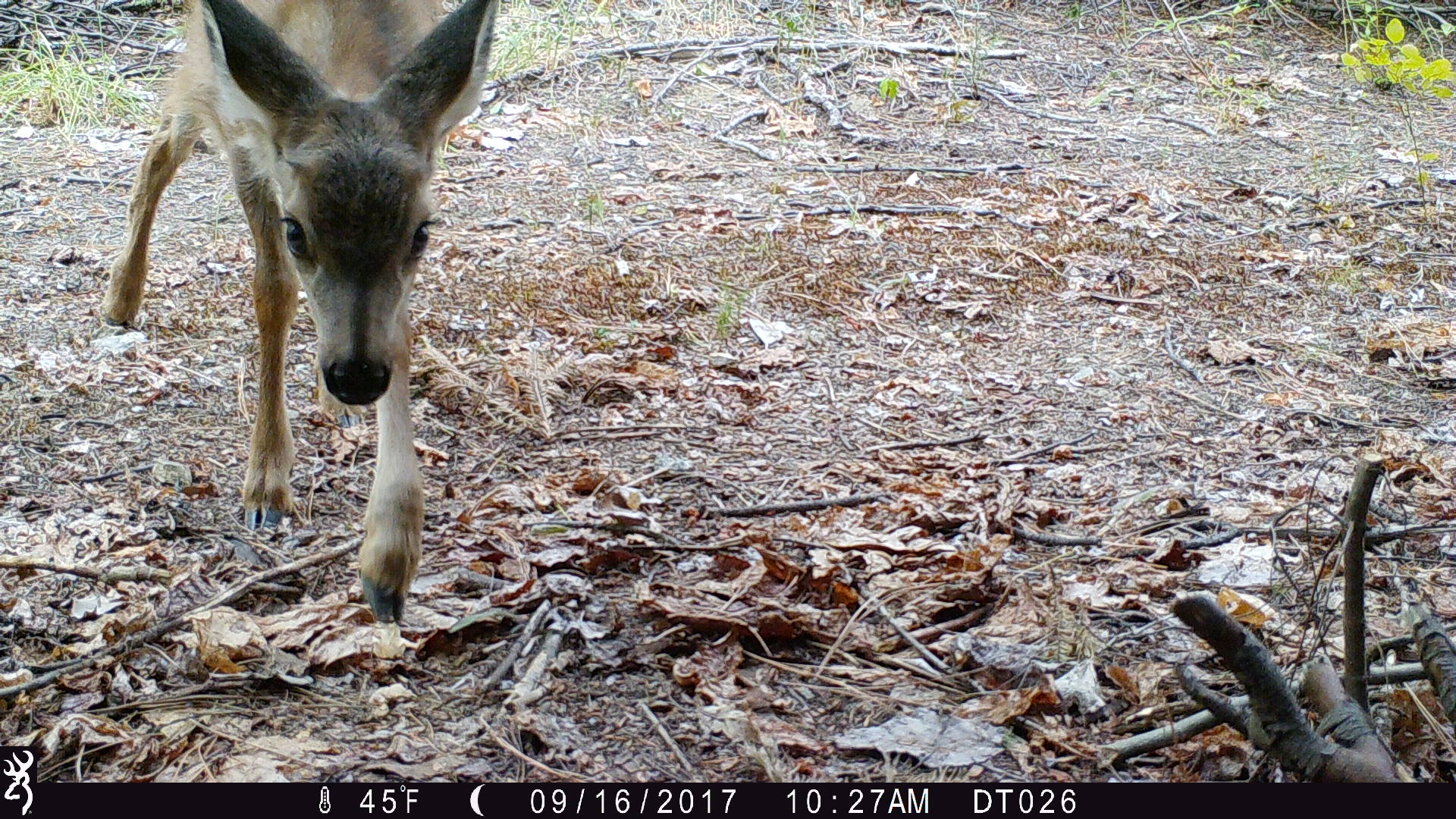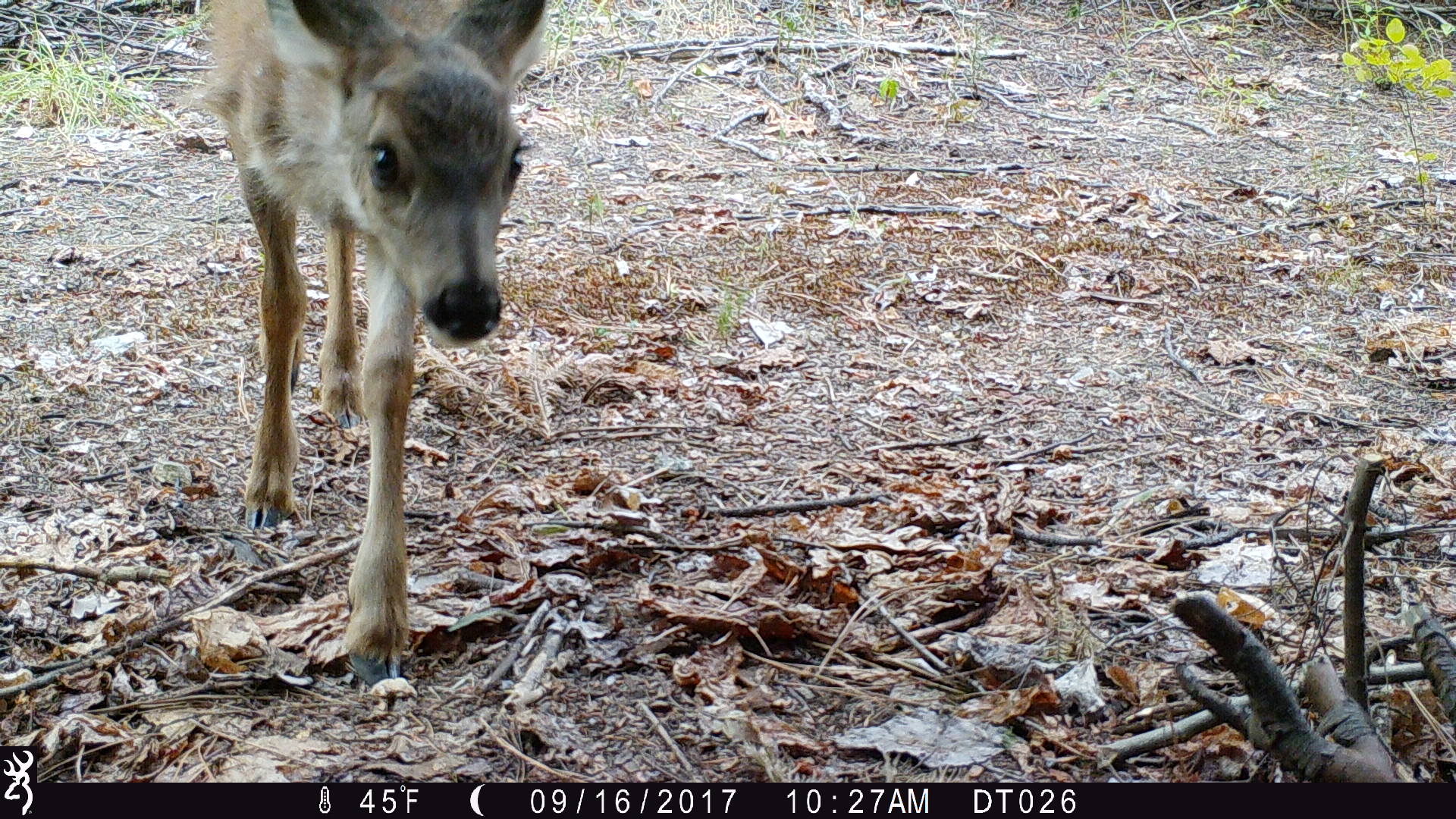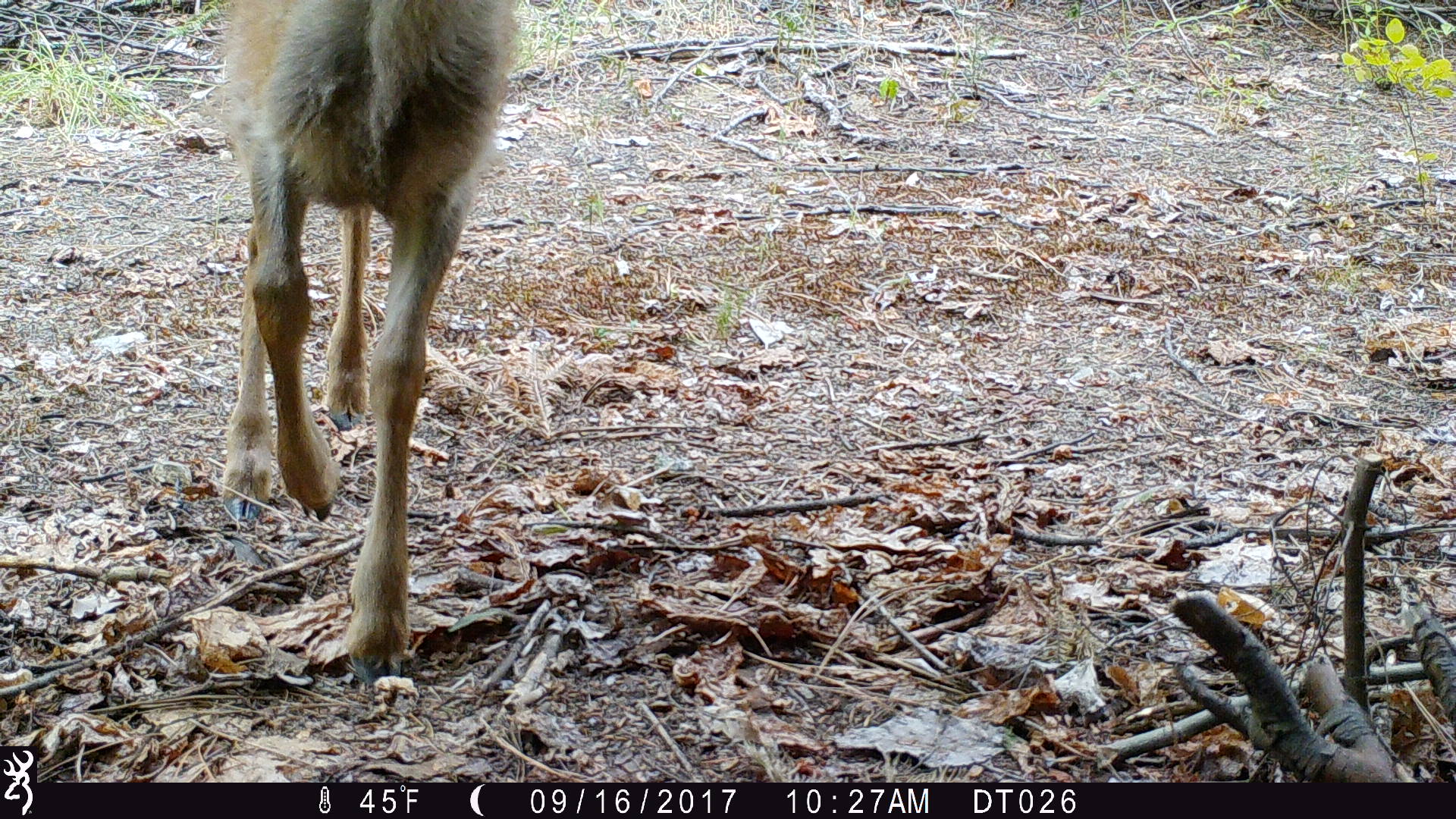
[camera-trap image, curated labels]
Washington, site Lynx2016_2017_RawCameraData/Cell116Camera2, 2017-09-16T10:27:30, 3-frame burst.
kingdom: Animalia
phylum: Chordata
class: Mammalia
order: Artiodactyla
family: Cervidae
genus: Odocoileus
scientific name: Odocoileus hemionus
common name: mule deer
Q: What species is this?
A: Odocoileus hemionus (mule deer).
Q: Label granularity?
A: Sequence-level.